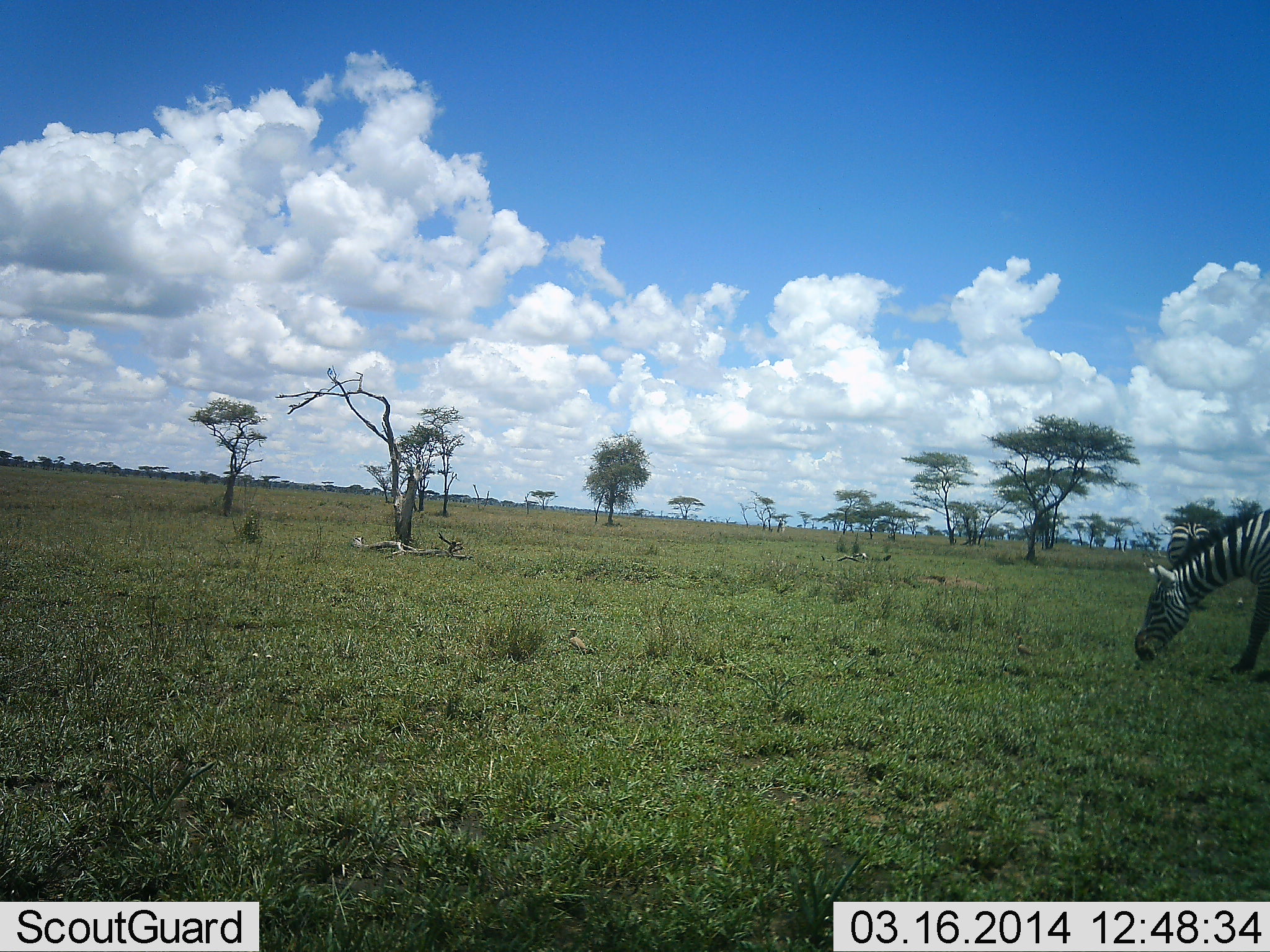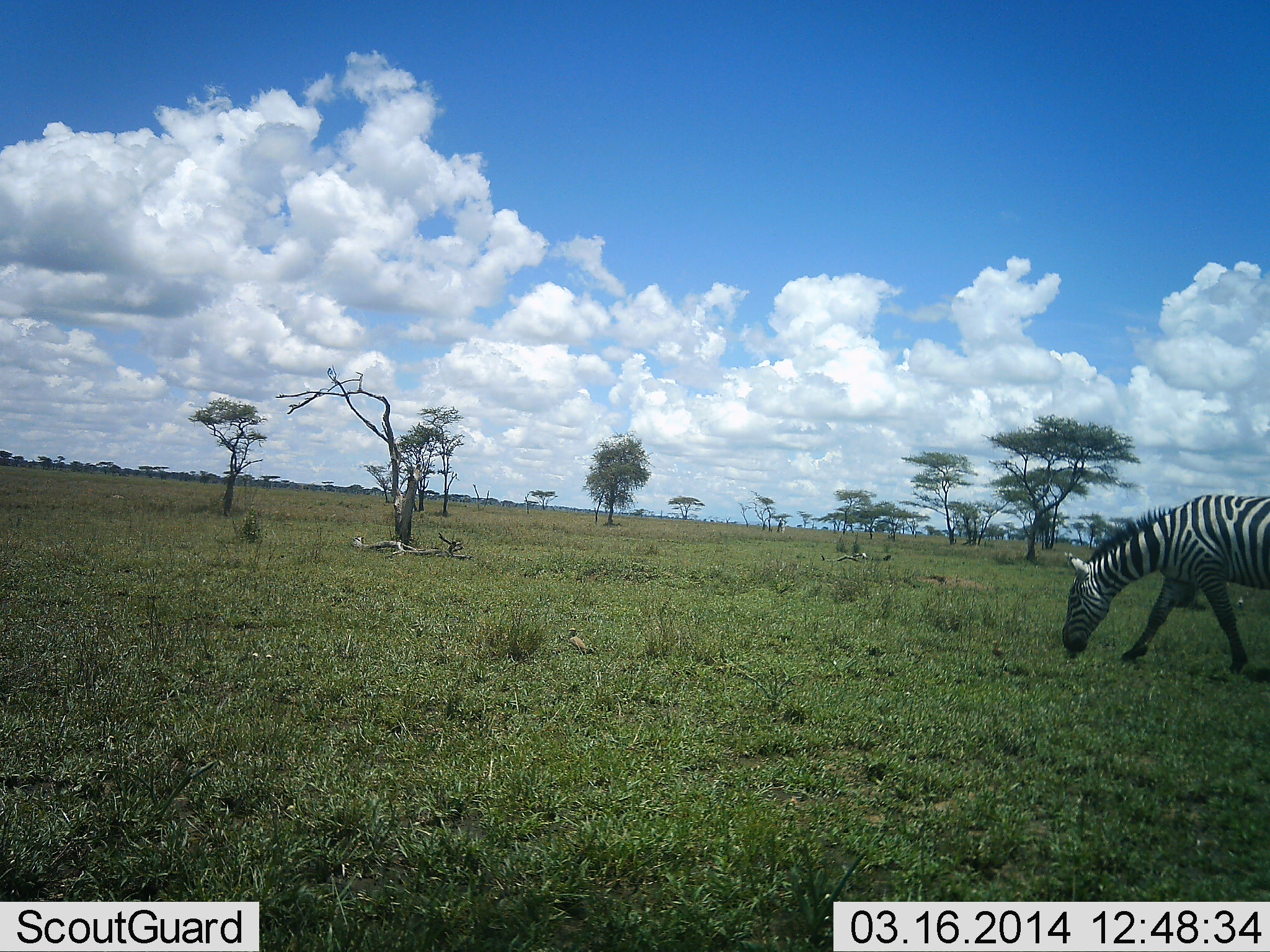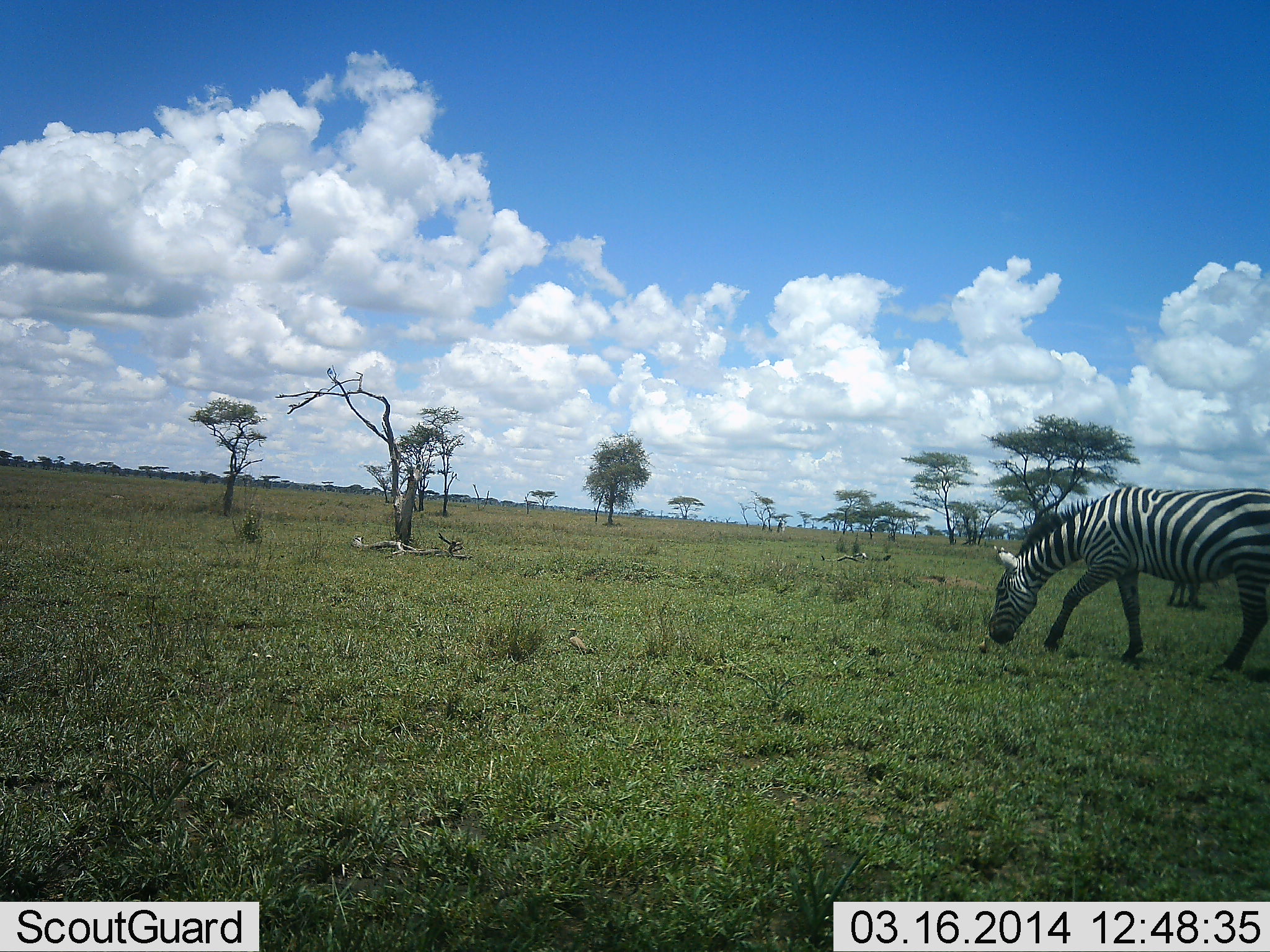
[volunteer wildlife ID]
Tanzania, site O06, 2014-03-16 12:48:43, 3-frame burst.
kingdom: Animalia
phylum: Chordata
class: Mammalia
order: Perissodactyla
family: Equidae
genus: Equus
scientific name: Equus quagga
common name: plains zebra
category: zebra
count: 1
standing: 10%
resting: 0%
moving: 50%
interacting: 0%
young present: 0%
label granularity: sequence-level